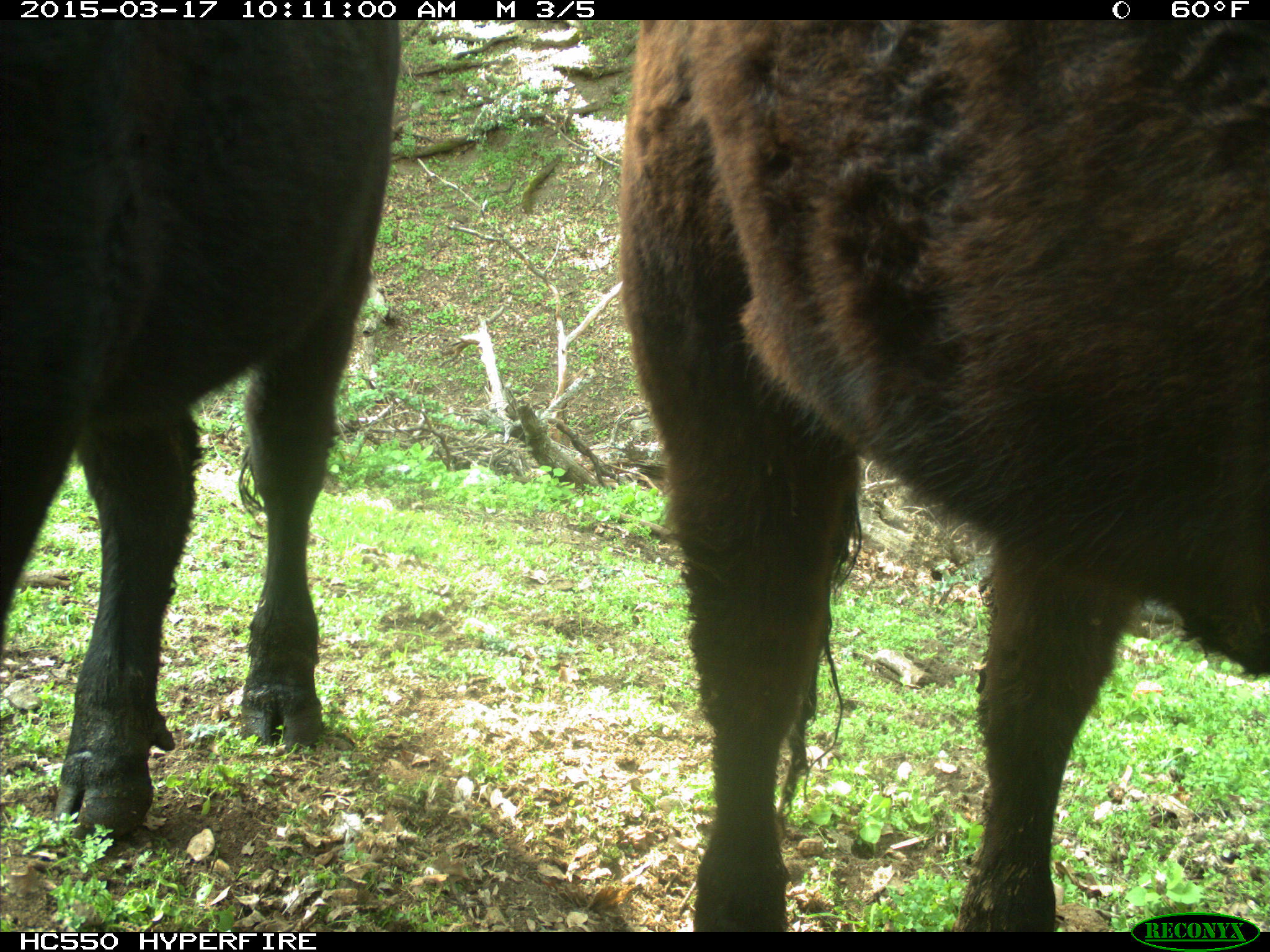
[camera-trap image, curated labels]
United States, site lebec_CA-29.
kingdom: Animalia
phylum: Chordata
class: Mammalia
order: Artiodactyla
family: Bovidae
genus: Bos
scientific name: Bos taurus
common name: domestic cow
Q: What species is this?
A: Bos taurus (domestic cow).